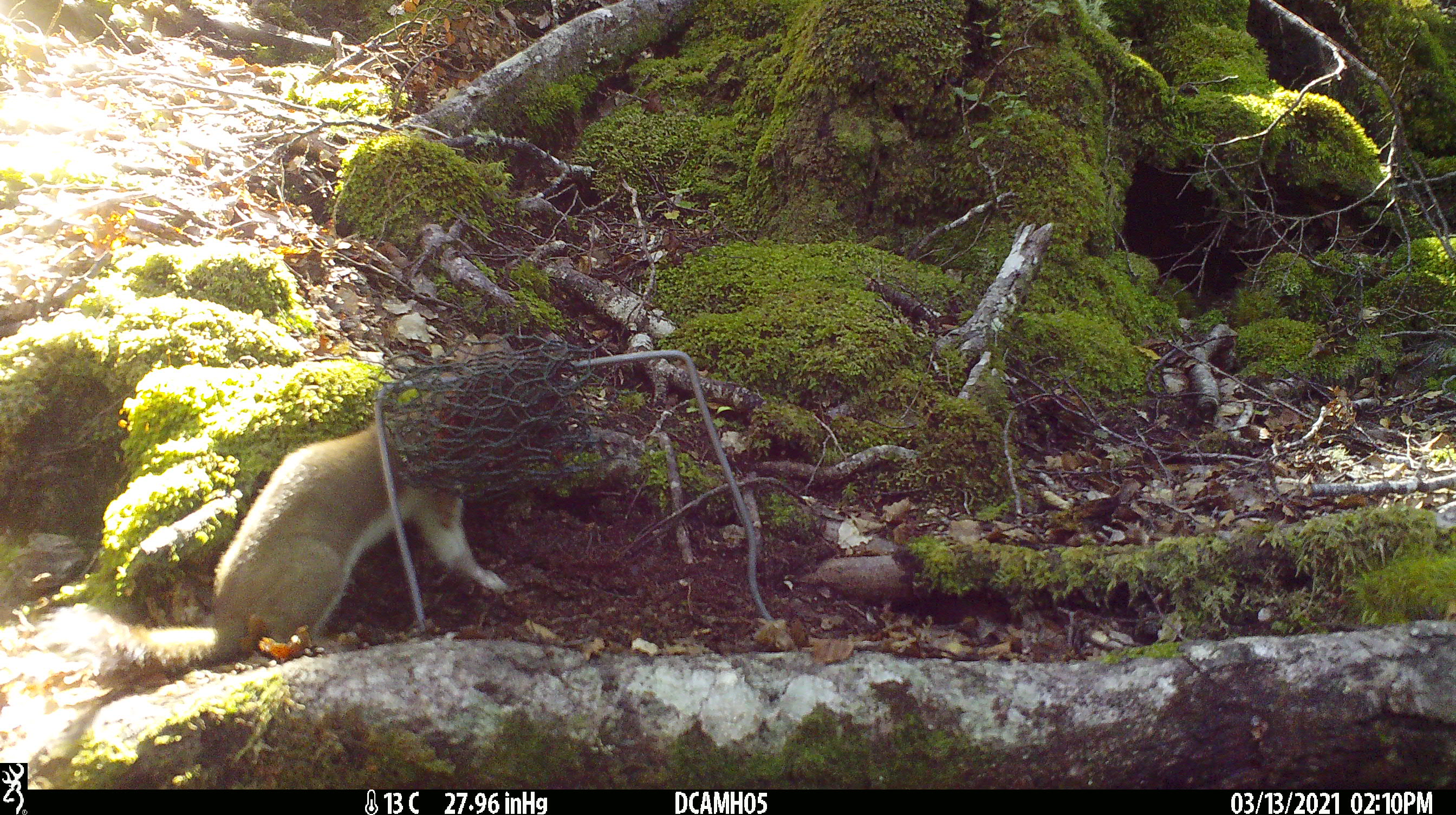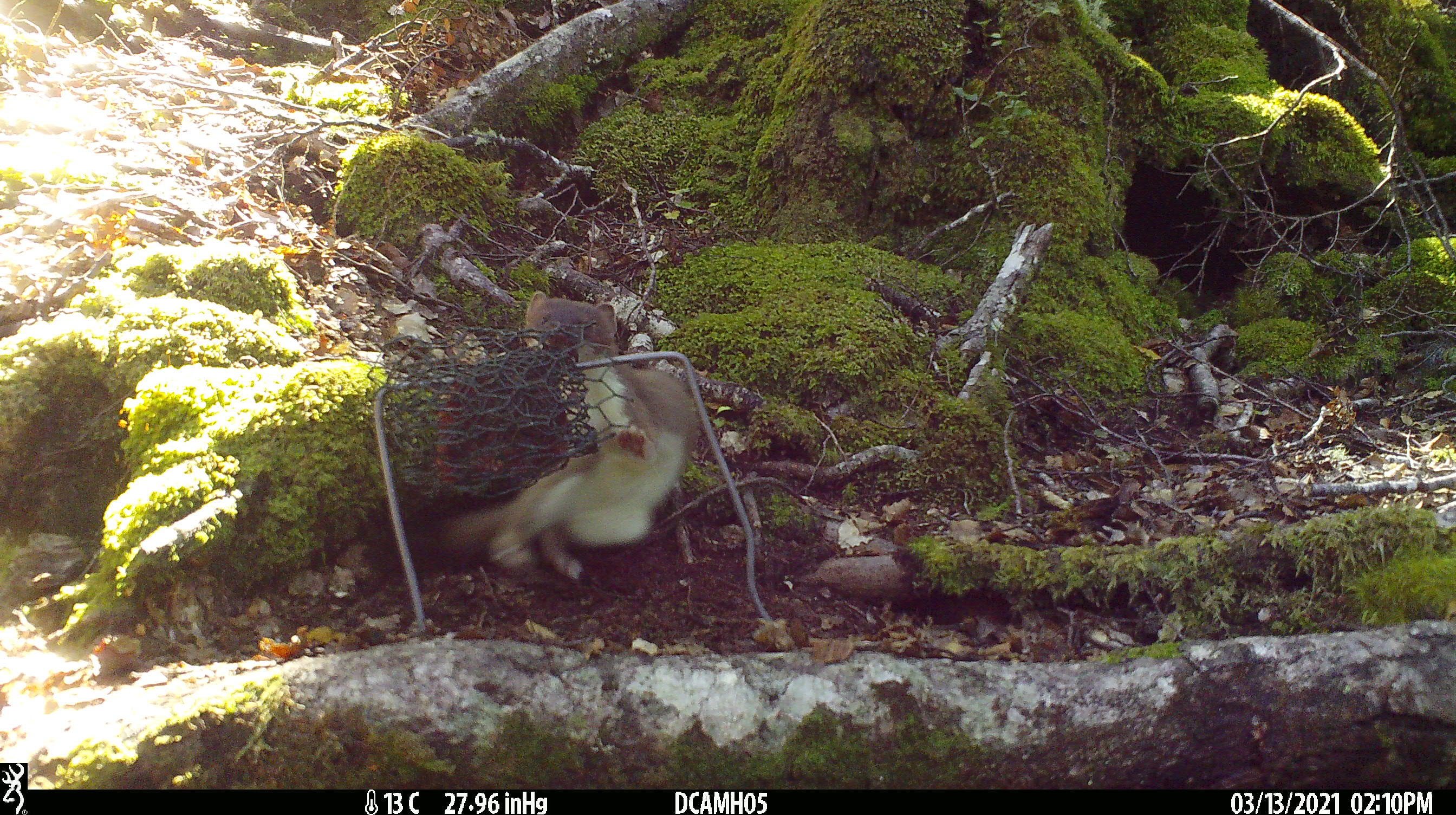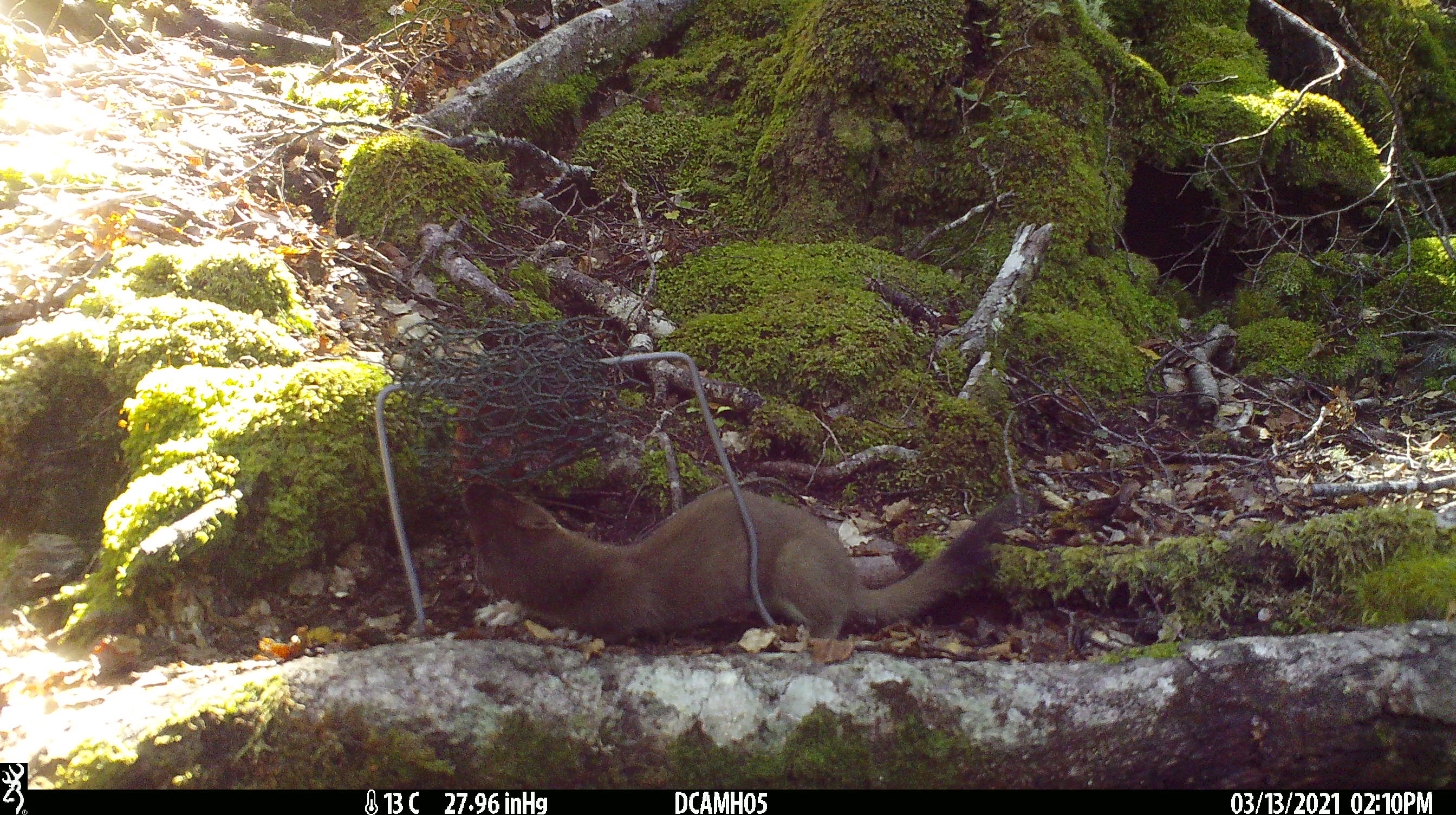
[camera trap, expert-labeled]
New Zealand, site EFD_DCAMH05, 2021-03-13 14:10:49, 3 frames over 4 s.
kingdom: Animalia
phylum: Chordata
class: Mammalia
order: Carnivora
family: Mustelidae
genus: Mustela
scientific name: Mustela erminea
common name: stoat